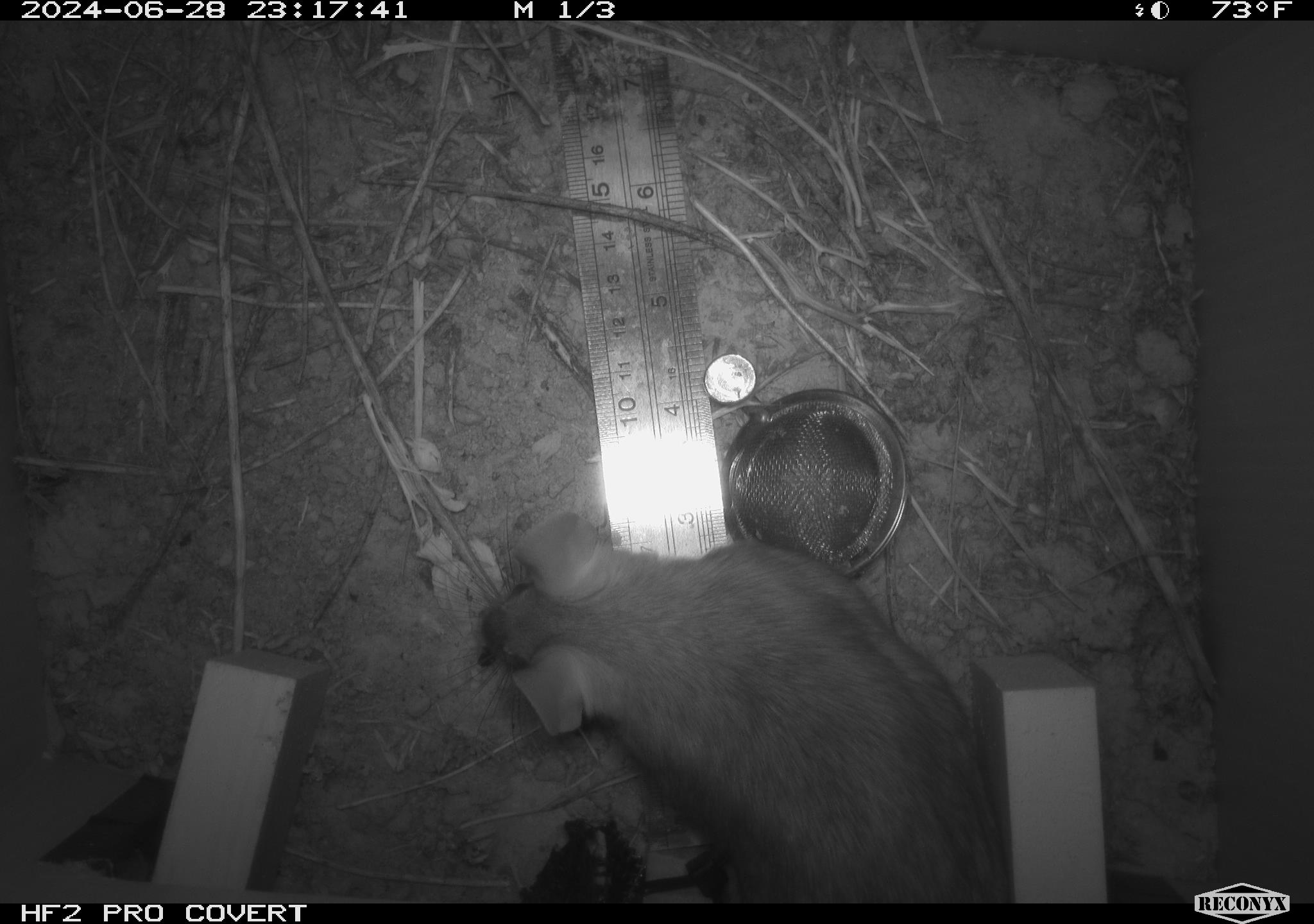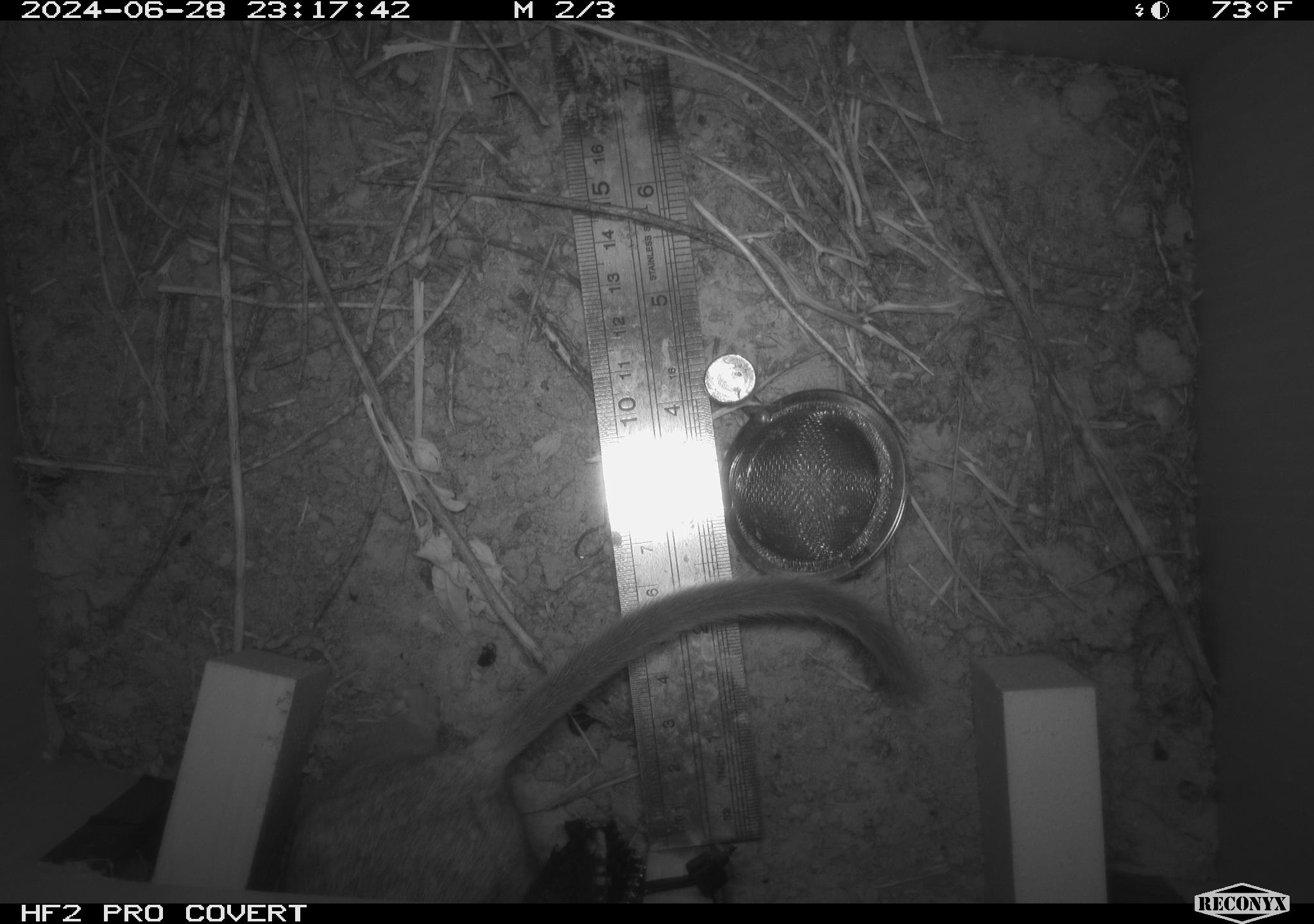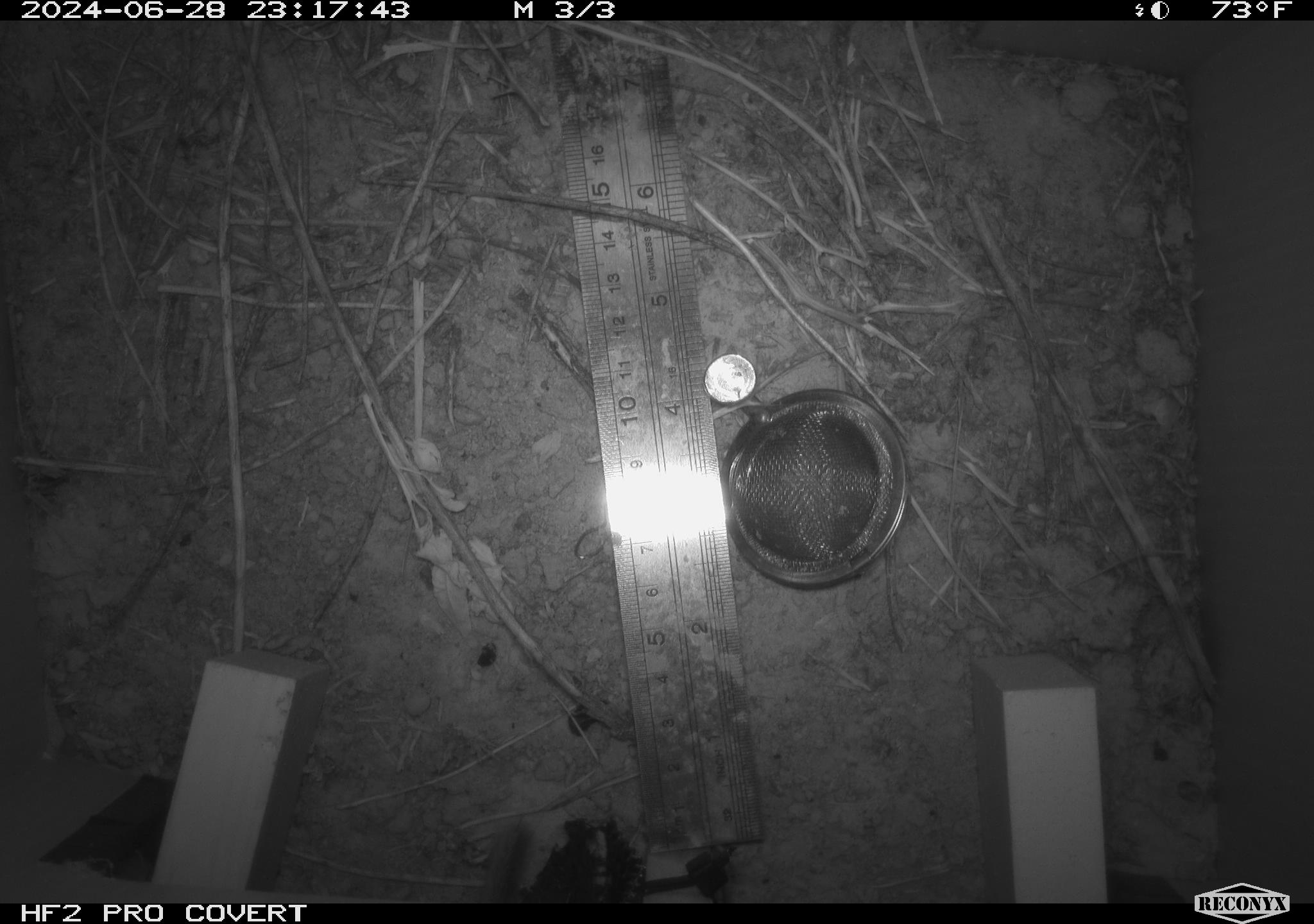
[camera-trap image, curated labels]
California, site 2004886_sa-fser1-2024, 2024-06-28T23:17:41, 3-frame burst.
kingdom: Animalia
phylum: Chordata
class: Mammalia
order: Rodentia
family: Cricetidae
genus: Neotoma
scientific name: Neotoma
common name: pack rat or woodrat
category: neotoma species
Neotoma species (pack rat or woodrat) (Neotoma).